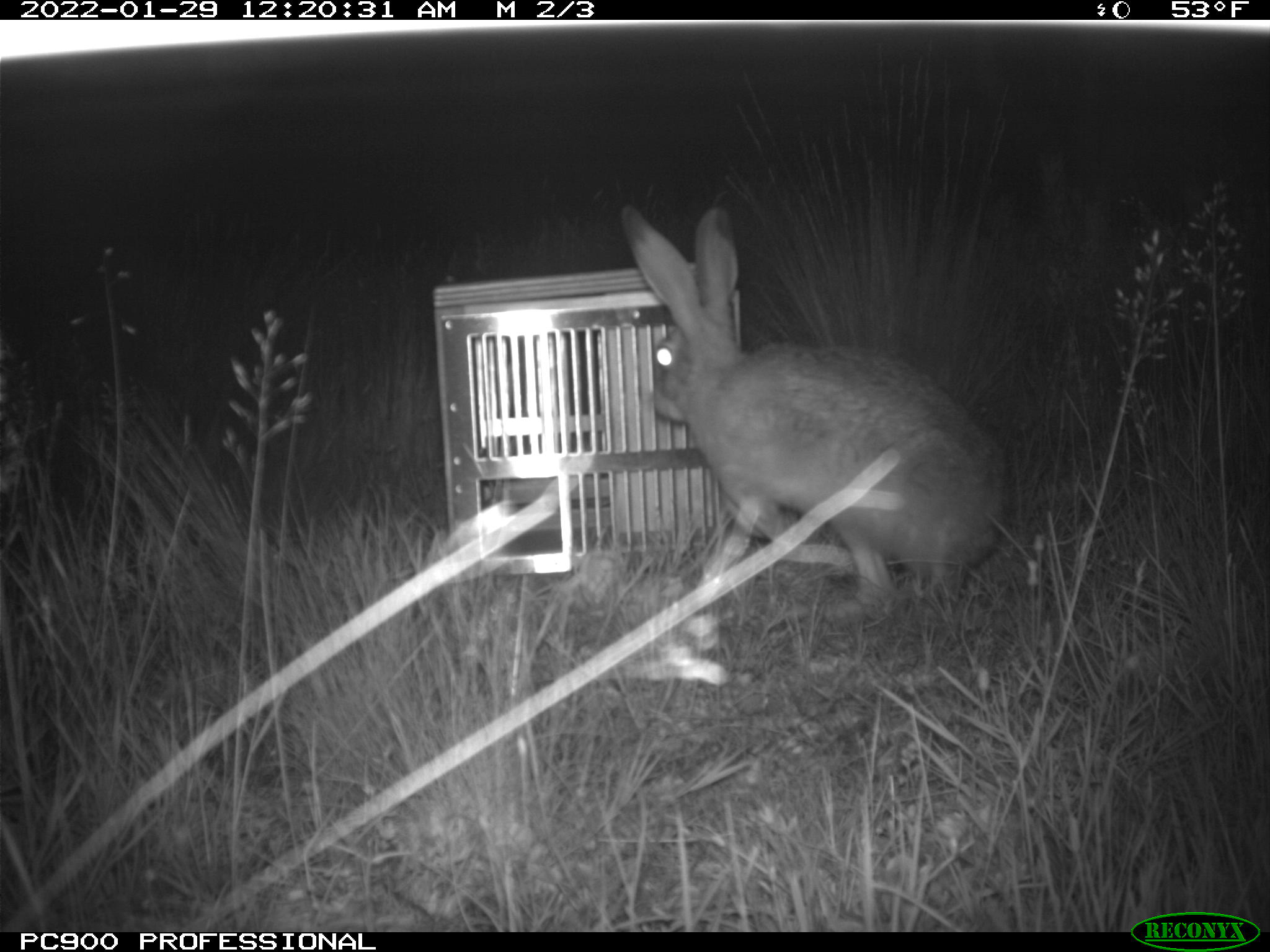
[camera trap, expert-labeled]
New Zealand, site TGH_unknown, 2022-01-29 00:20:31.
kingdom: Animalia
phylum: Chordata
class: Mammalia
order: Lagomorpha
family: Leporidae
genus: Lepus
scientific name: Lepus europaeus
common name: brown hare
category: hare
Hare (brown hare) (Lepus europaeus).